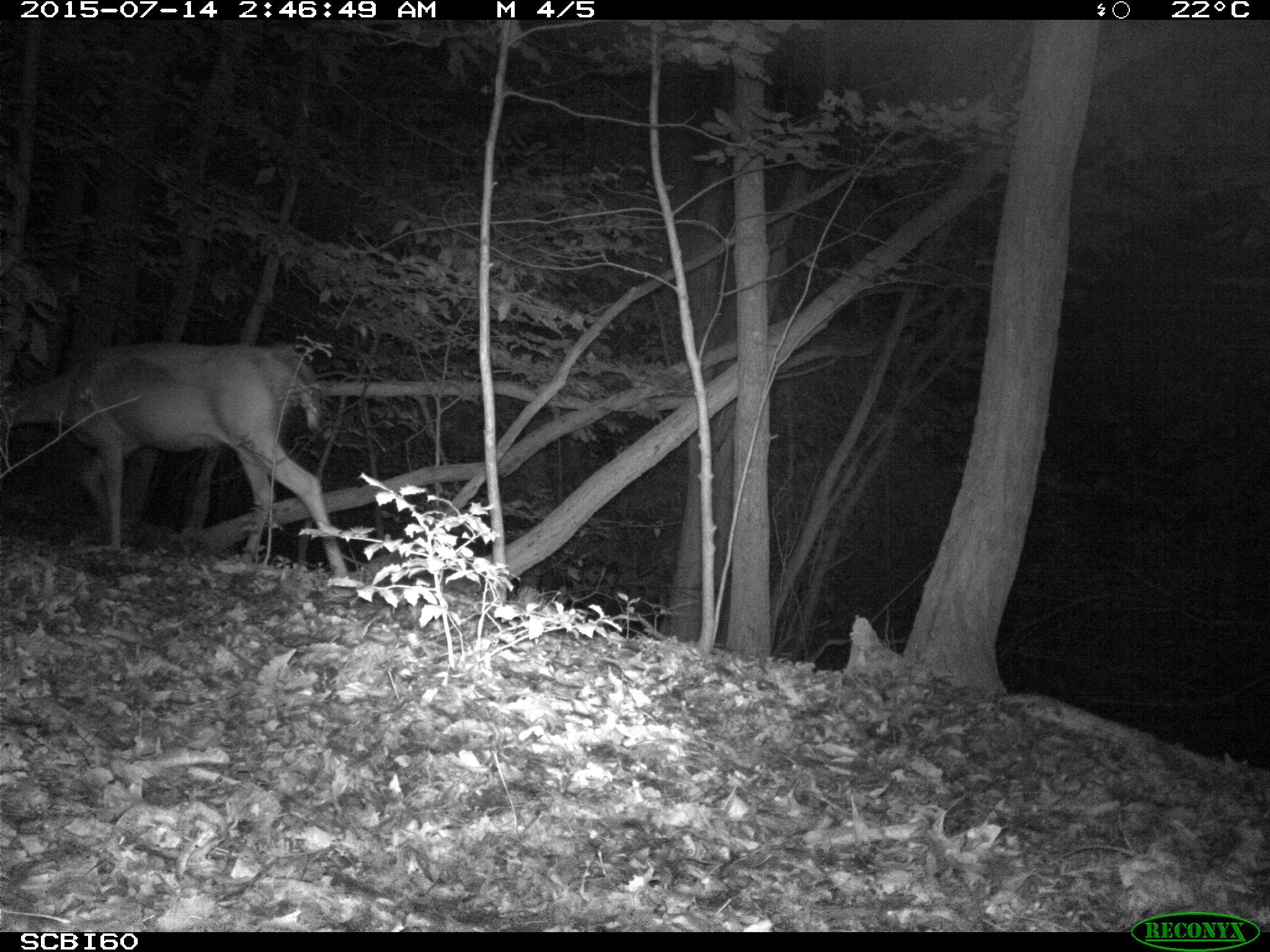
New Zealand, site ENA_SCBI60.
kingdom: Animalia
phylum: Chordata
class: Mammalia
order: Artiodactyla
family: Cervidae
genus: Odocoileus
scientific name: Odocoileus virginianus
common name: white-tailed deer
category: white tailed deer